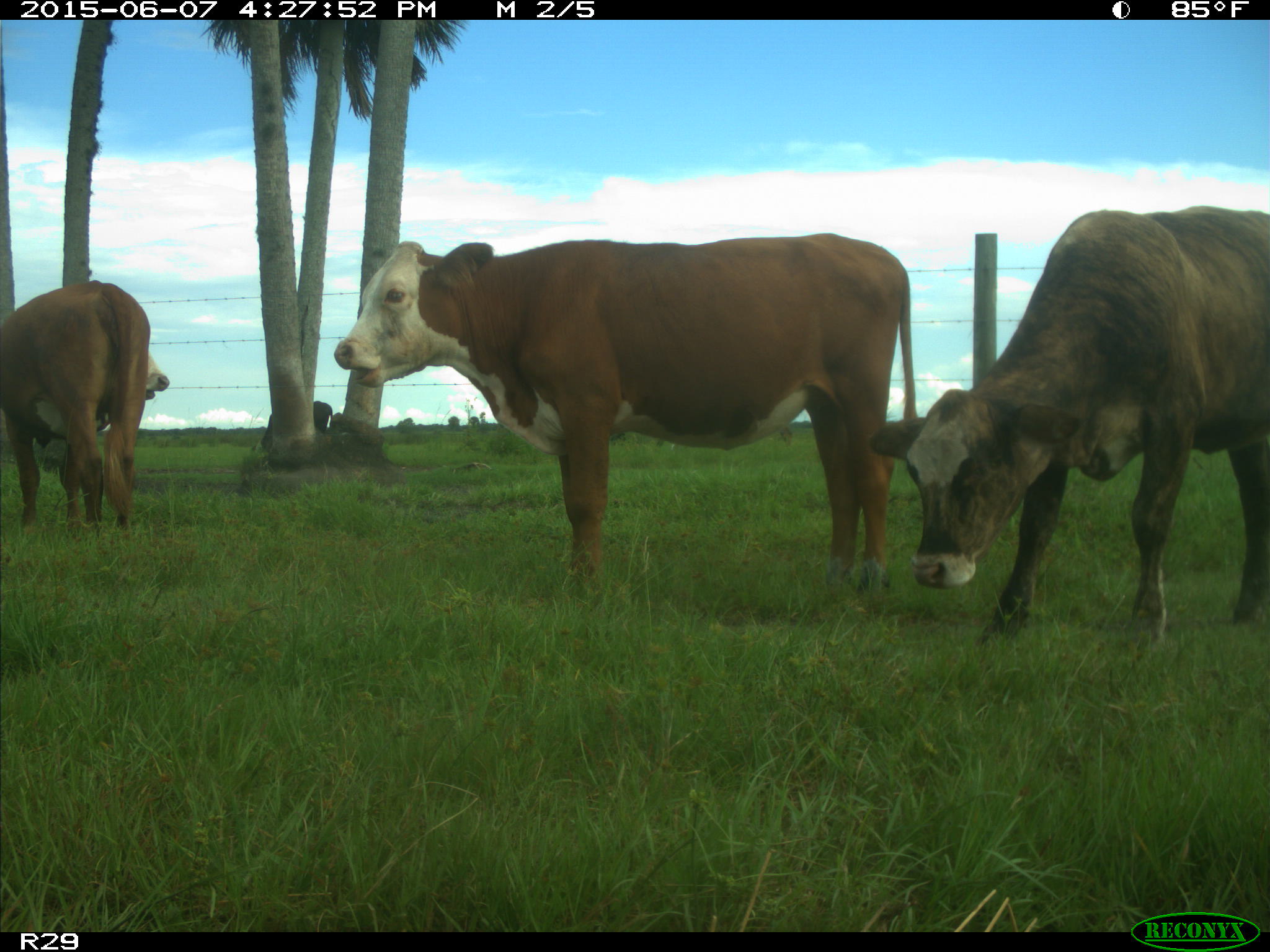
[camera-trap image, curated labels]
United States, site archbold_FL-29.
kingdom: Animalia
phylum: Chordata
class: Mammalia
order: Artiodactyla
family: Bovidae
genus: Bos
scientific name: Bos taurus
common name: domestic cow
Bos taurus (domestic cow).